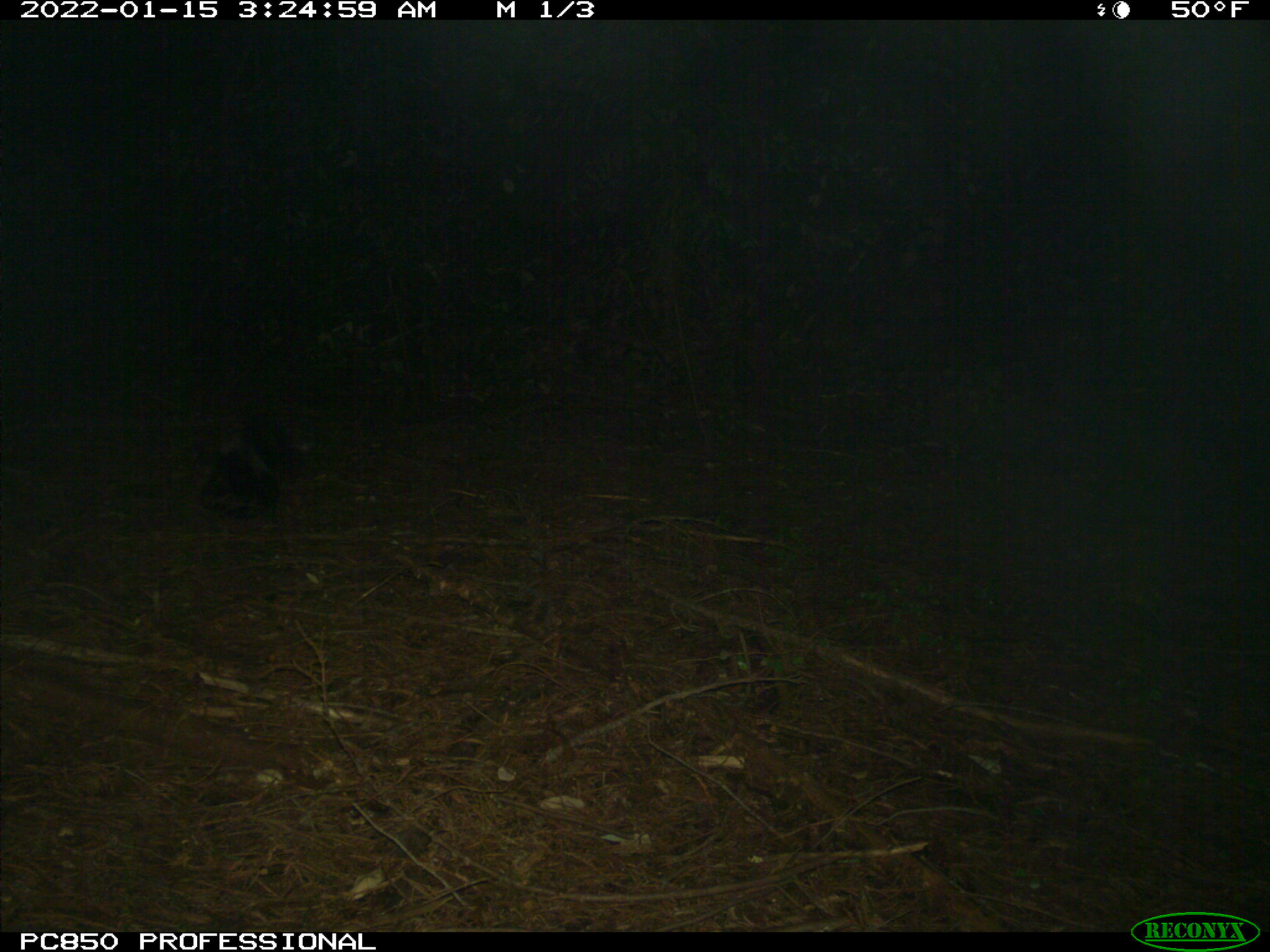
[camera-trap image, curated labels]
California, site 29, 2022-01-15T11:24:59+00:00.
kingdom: Animalia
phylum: Chordata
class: Mammalia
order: Carnivora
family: Mephitidae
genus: Mephitis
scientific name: Mephitis mephitis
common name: striped skunk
Striped skunk (Mephitis mephitis).